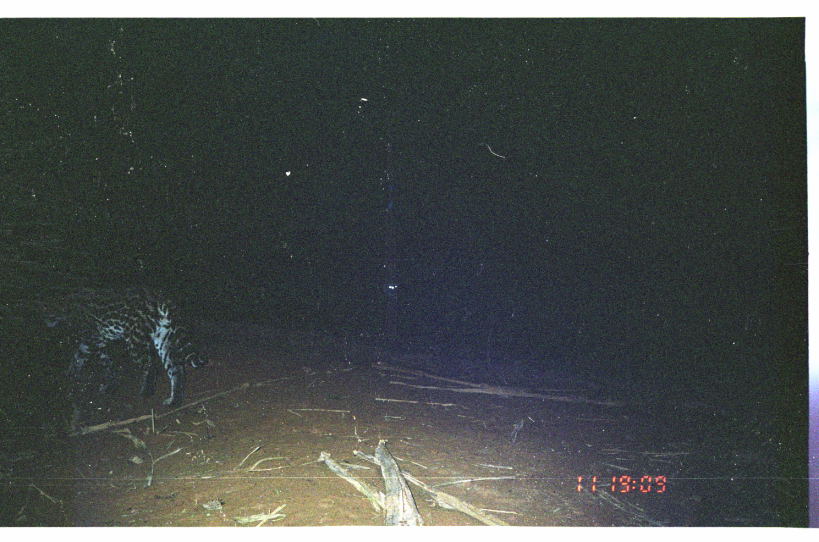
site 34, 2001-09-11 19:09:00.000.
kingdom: Animalia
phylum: Chordata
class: Mammalia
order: Carnivora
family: Felidae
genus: Leopardus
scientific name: Leopardus pardalis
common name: ocelot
Leopardus pardalis (ocelot).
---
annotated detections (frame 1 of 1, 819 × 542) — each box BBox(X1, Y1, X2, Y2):
leopardus pardalis: BBox(35, 284, 209, 407)